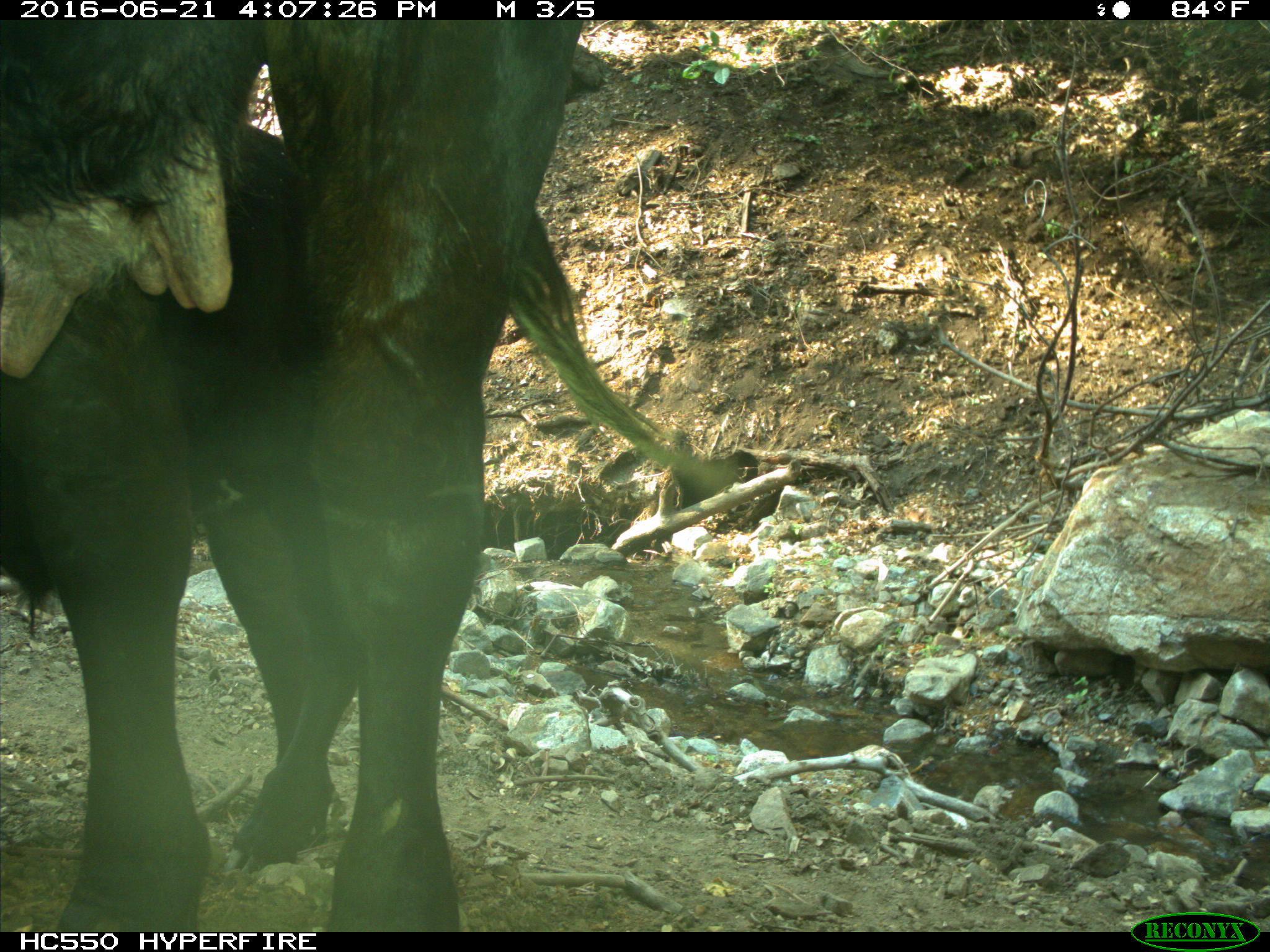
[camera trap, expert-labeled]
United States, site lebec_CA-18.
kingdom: Animalia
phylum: Chordata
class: Mammalia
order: Artiodactyla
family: Bovidae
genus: Bos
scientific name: Bos taurus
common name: domestic cow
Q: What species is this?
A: Bos taurus (domestic cow).